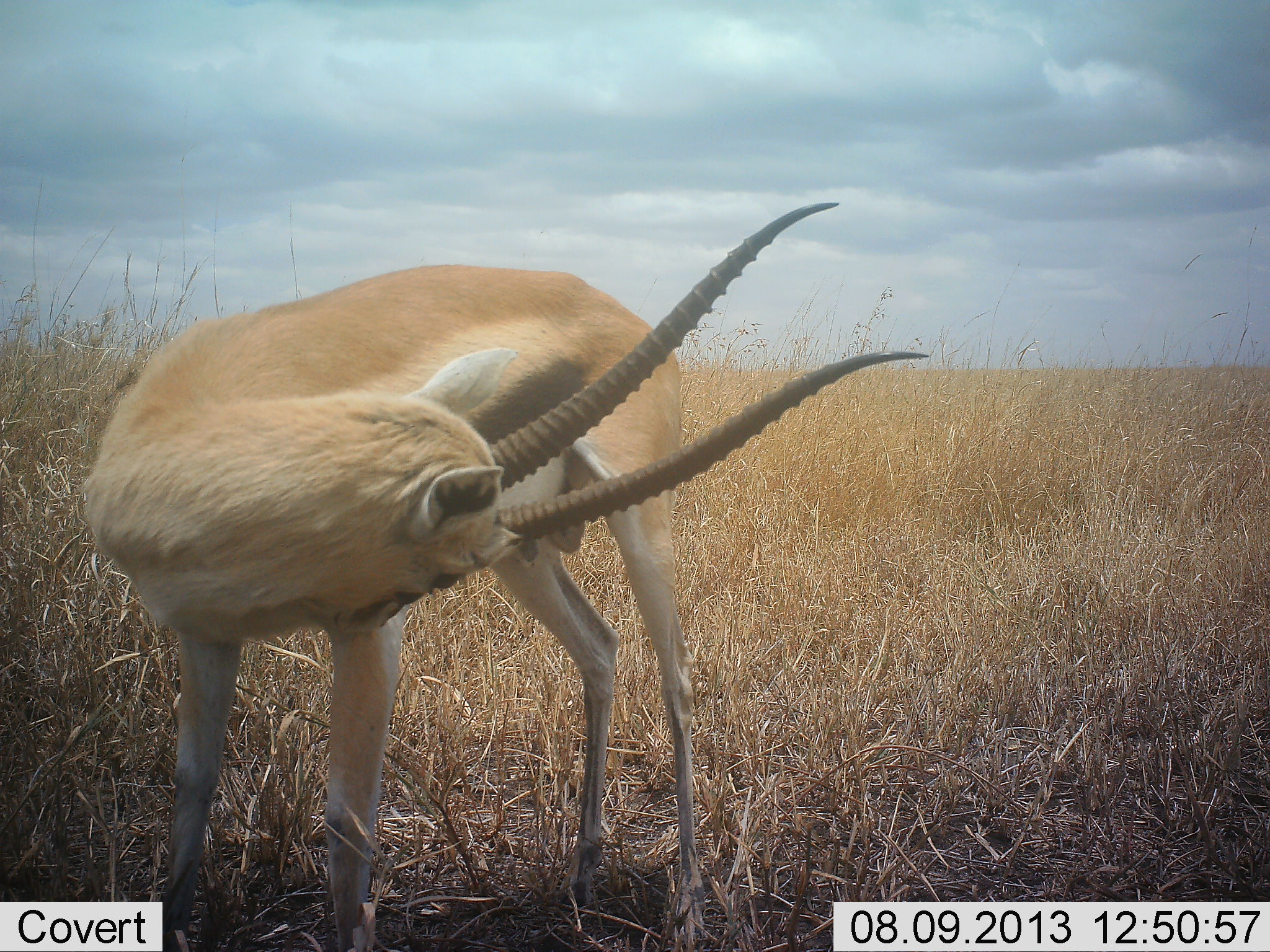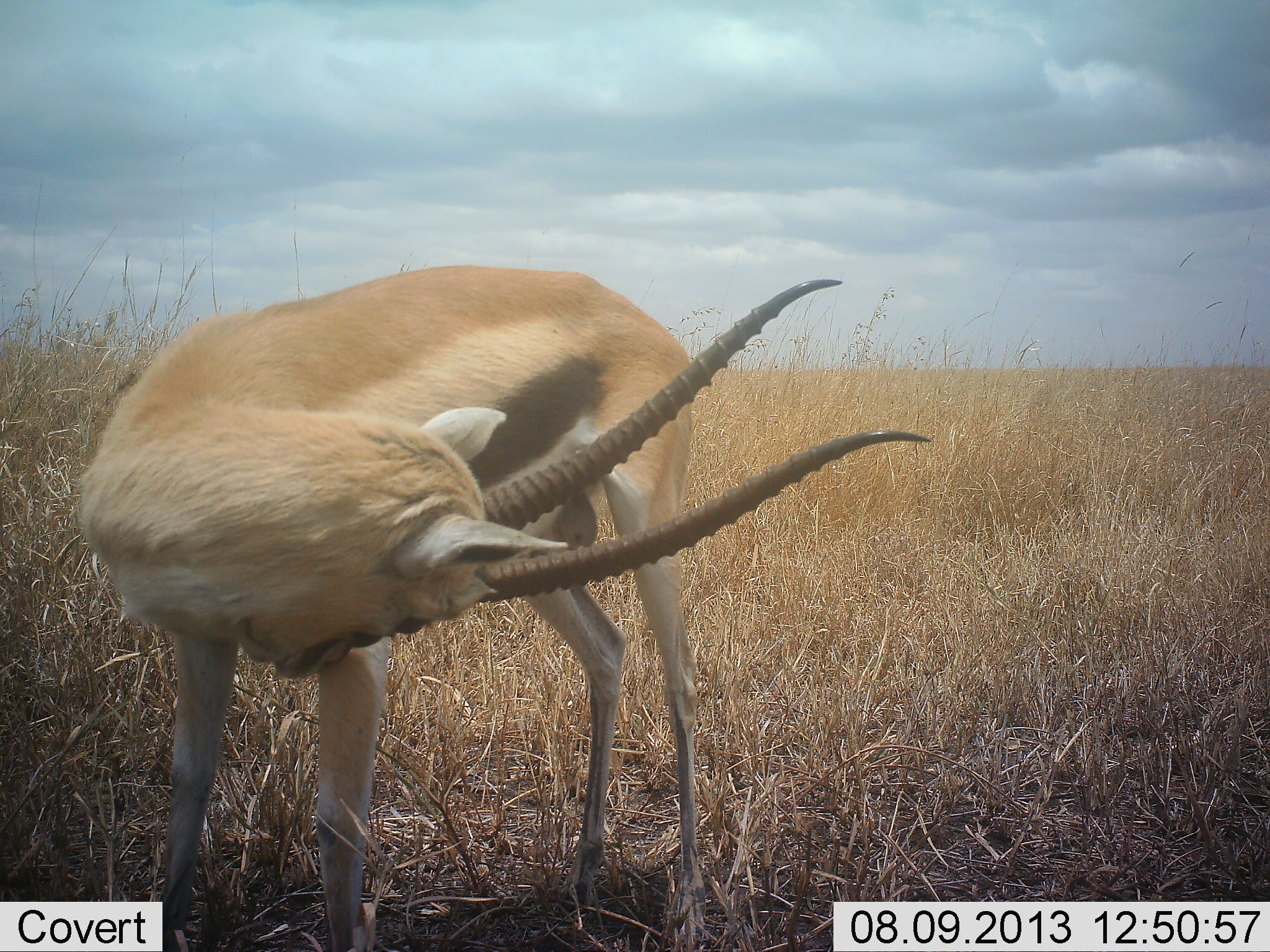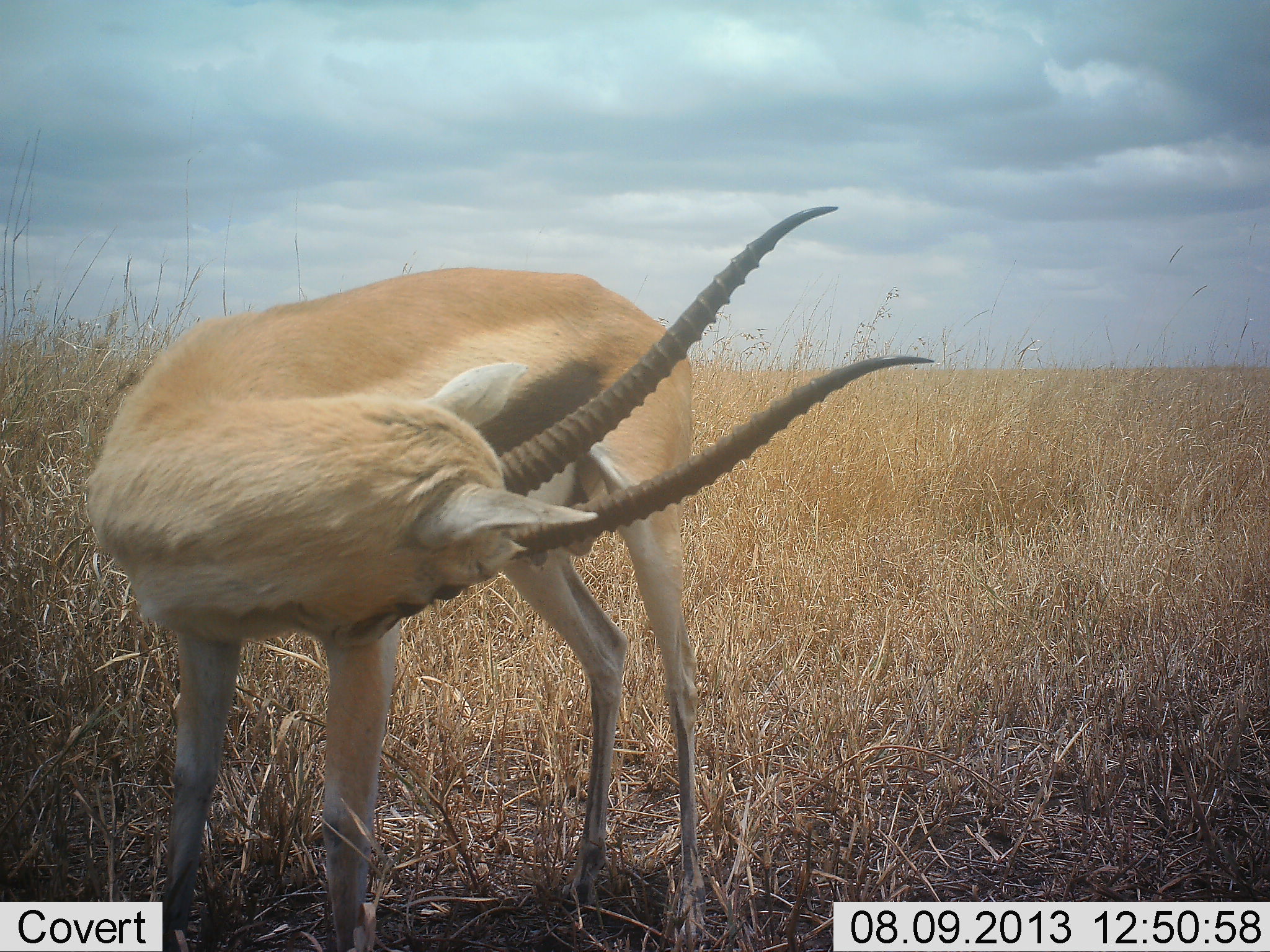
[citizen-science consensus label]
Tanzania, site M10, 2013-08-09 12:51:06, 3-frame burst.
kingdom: Animalia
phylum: Chordata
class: Mammalia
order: Artiodactyla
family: Bovidae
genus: Eudorcas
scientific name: Eudorcas thomsonii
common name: thomson's gazelle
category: gazellethomsons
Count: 1.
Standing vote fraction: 83%.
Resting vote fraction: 7%.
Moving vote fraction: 10%.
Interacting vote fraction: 10%.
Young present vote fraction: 0%.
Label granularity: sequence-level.